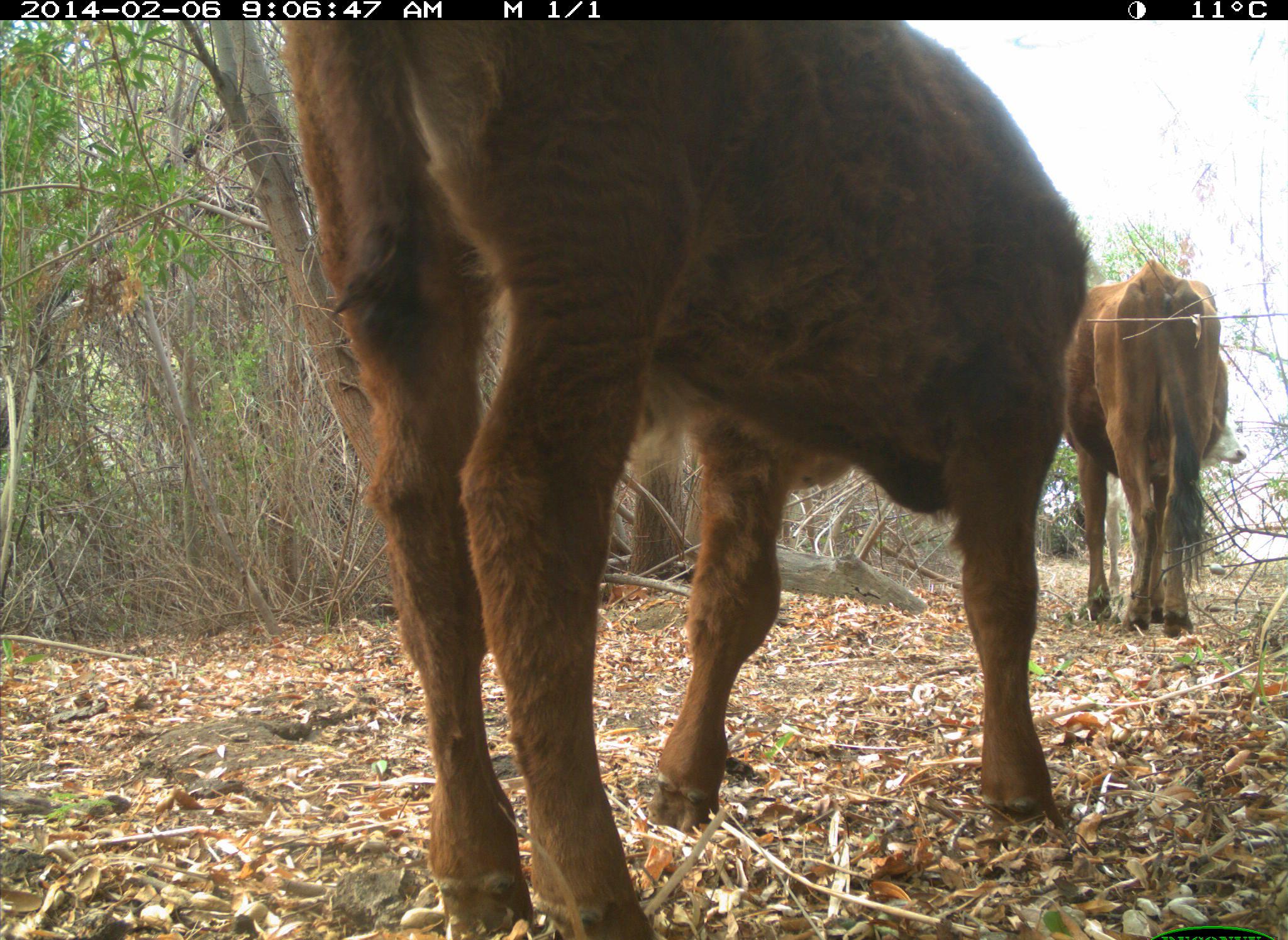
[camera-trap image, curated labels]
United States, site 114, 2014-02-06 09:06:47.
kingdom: Animalia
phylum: Chordata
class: Mammalia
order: Artiodactyla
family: Bovidae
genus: Bos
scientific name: Bos taurus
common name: cow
Cow (Bos taurus).